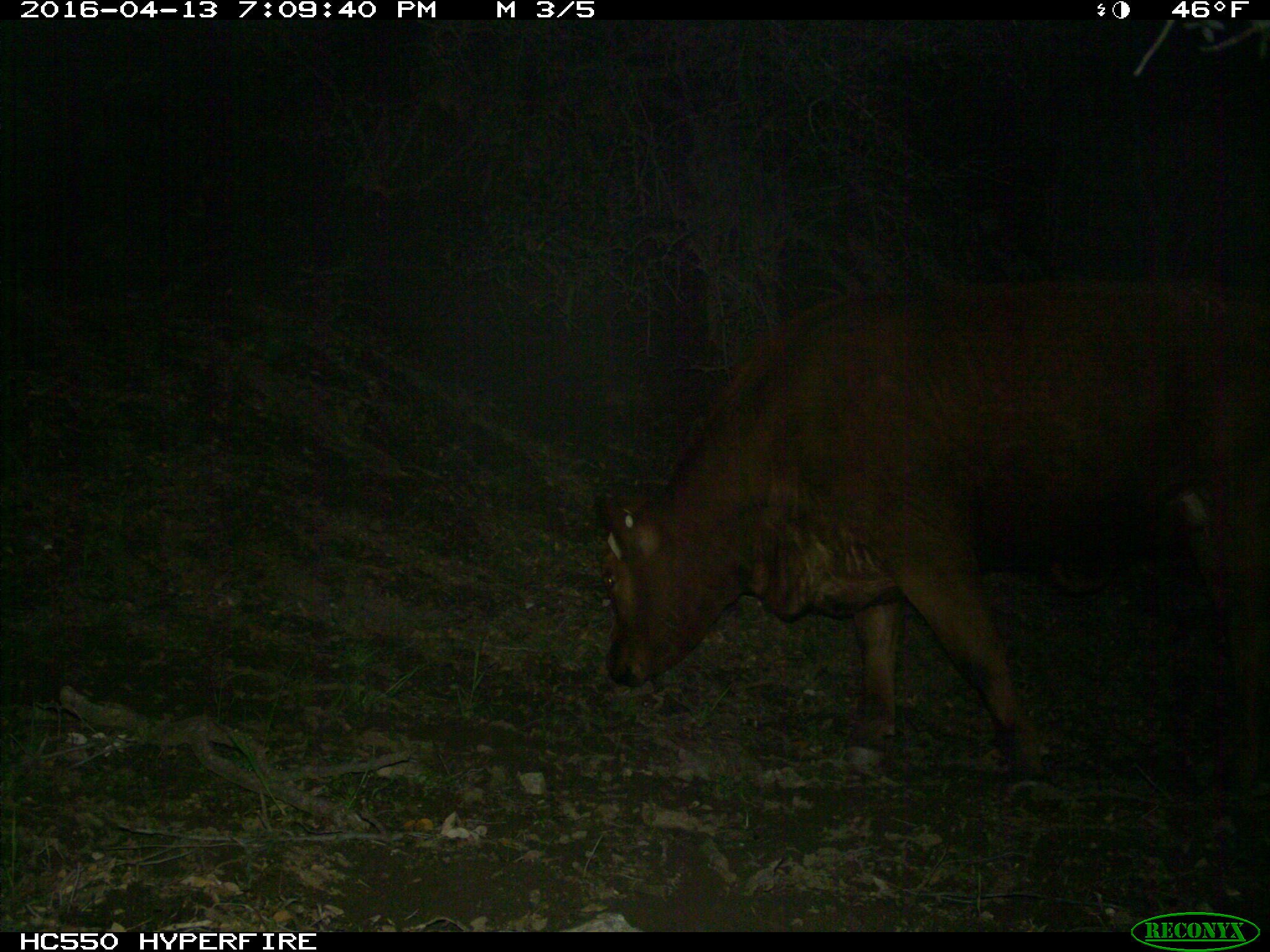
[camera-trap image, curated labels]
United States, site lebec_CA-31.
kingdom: Animalia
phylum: Chordata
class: Mammalia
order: Artiodactyla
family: Bovidae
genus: Bos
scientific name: Bos taurus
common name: domestic cow